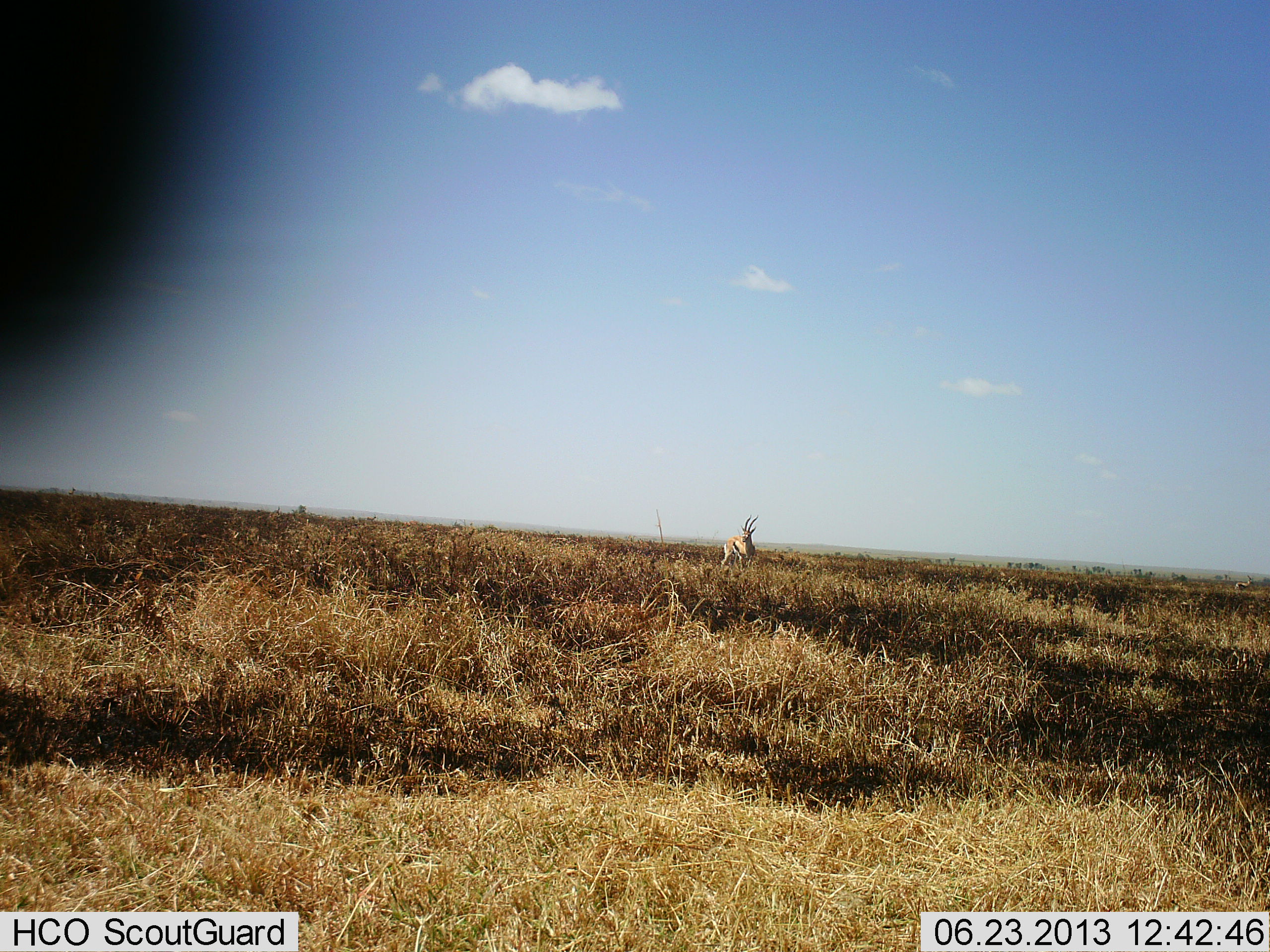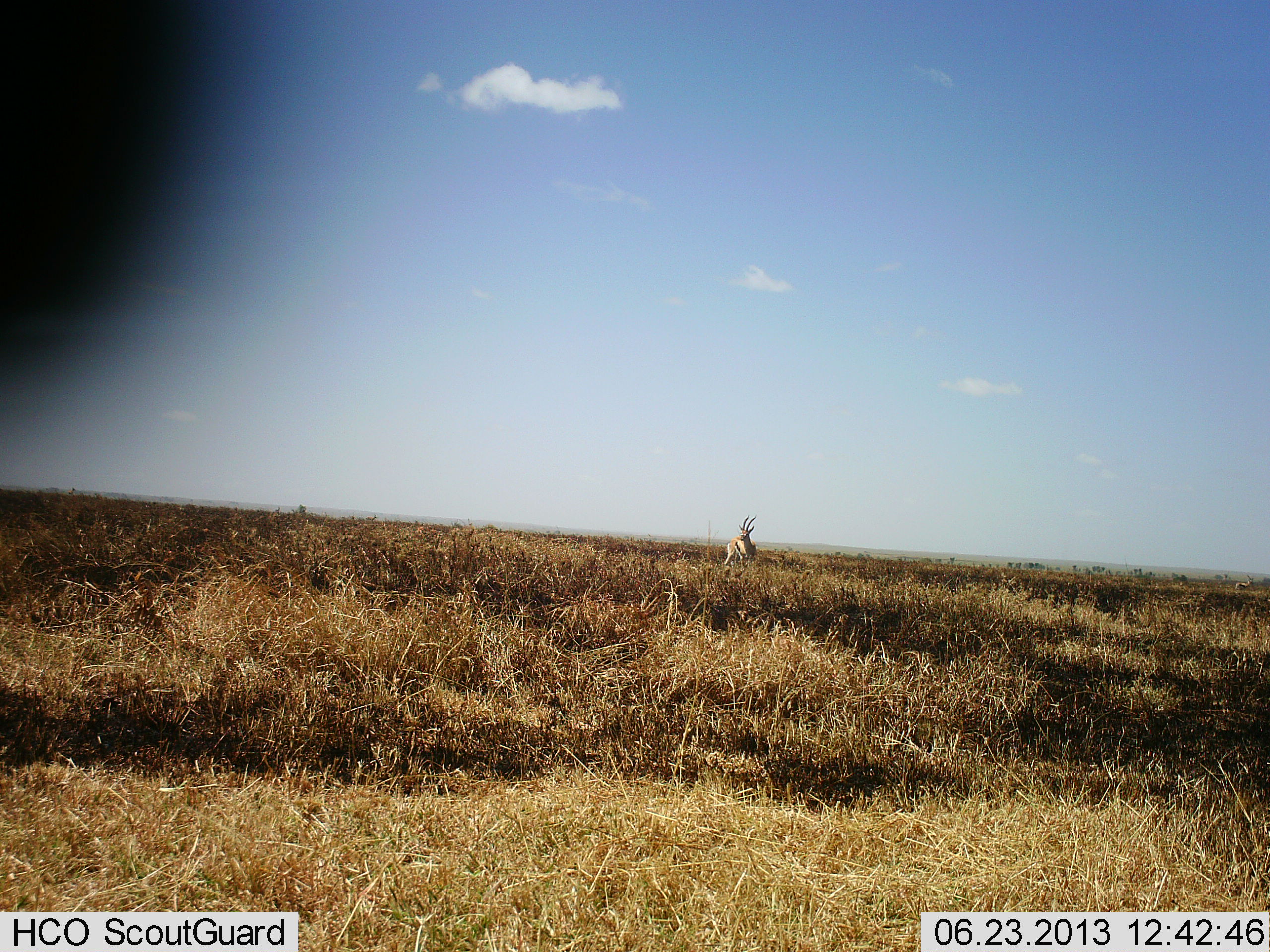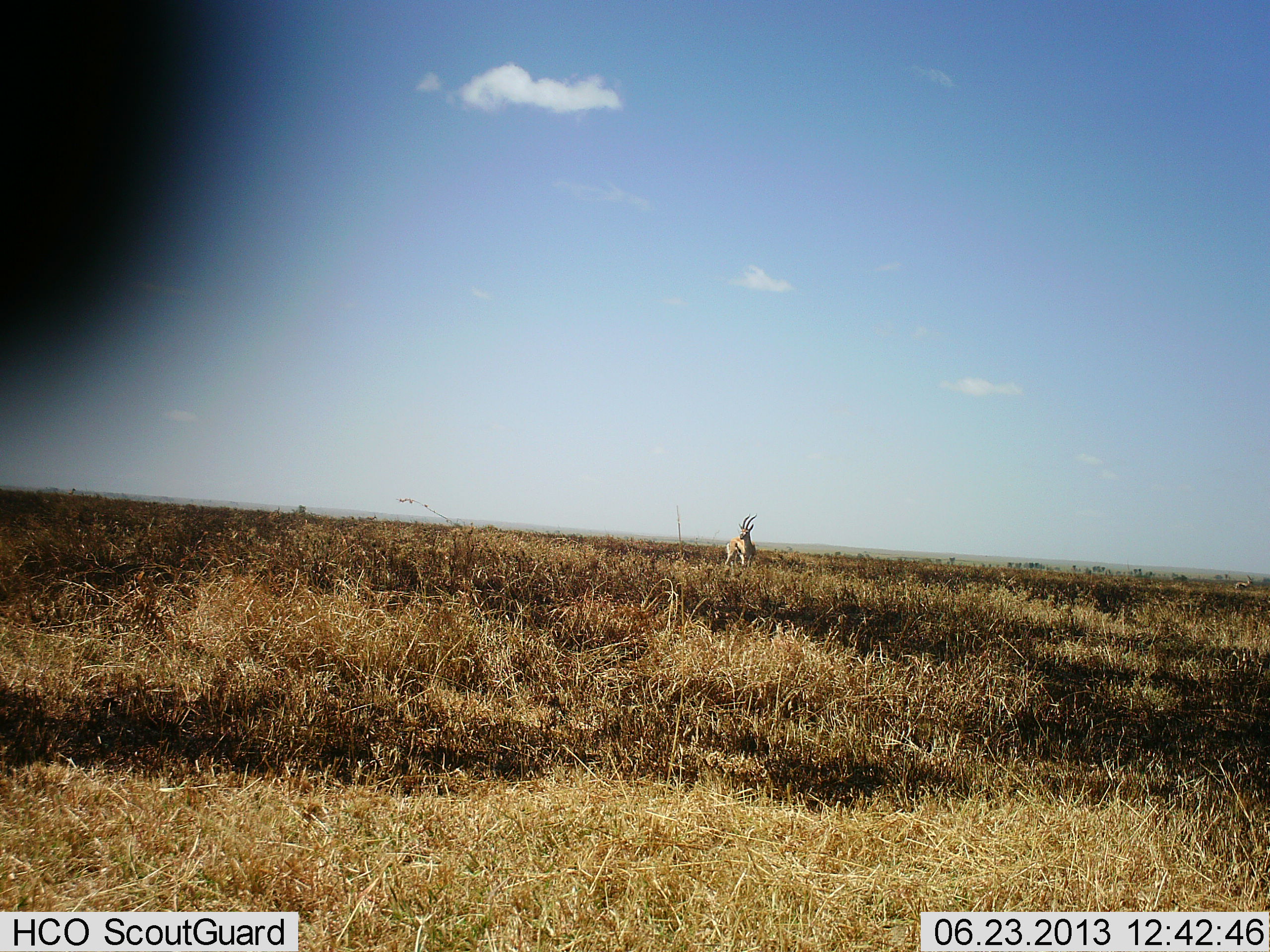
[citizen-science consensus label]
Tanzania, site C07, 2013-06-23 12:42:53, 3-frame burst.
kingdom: Animalia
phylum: Chordata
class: Mammalia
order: Artiodactyla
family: Bovidae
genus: Eudorcas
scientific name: Eudorcas thomsonii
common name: thomson's gazelle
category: gazellethomsons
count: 1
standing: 100%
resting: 0%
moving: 0%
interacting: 0%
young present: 0%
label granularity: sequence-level